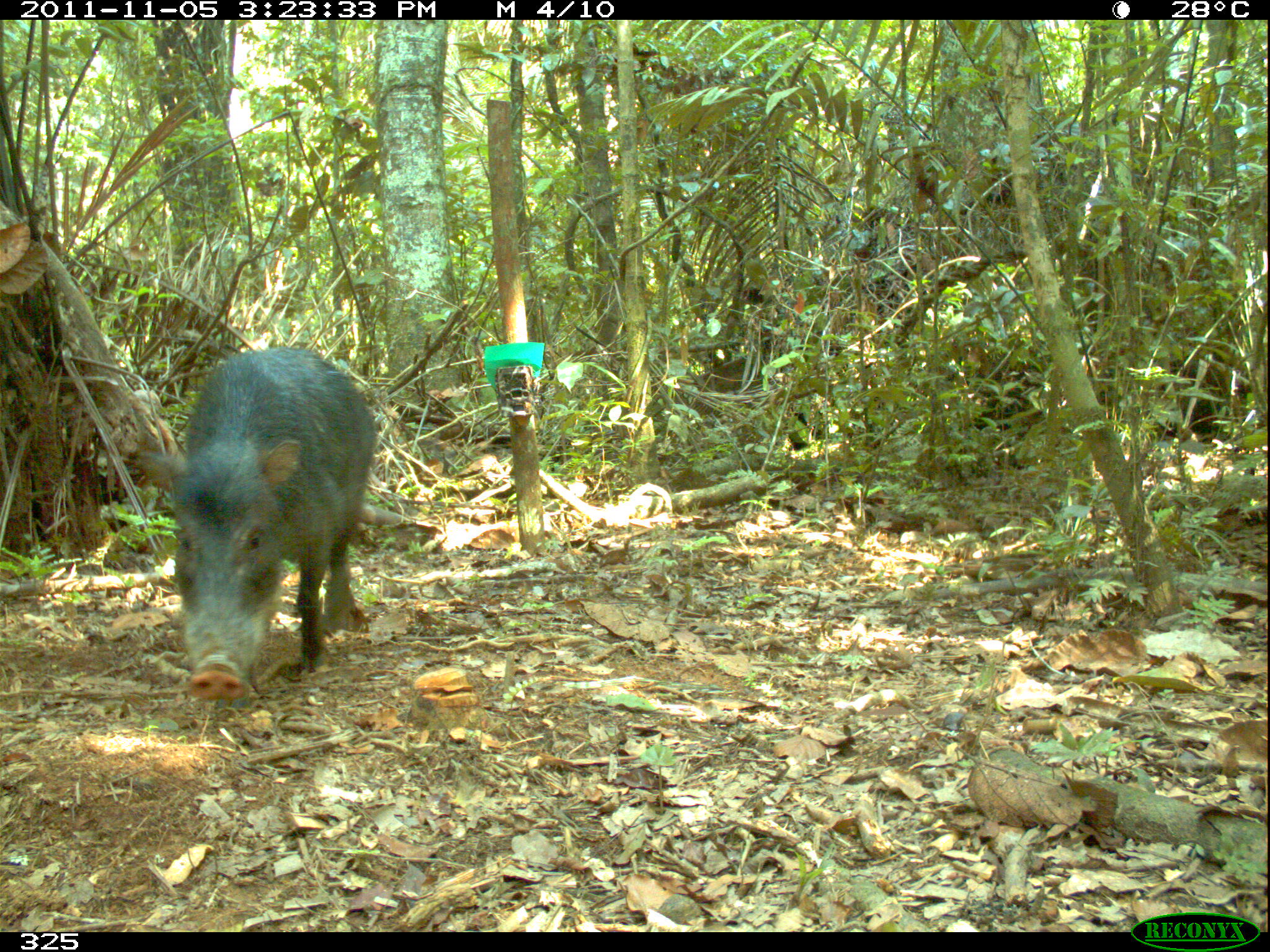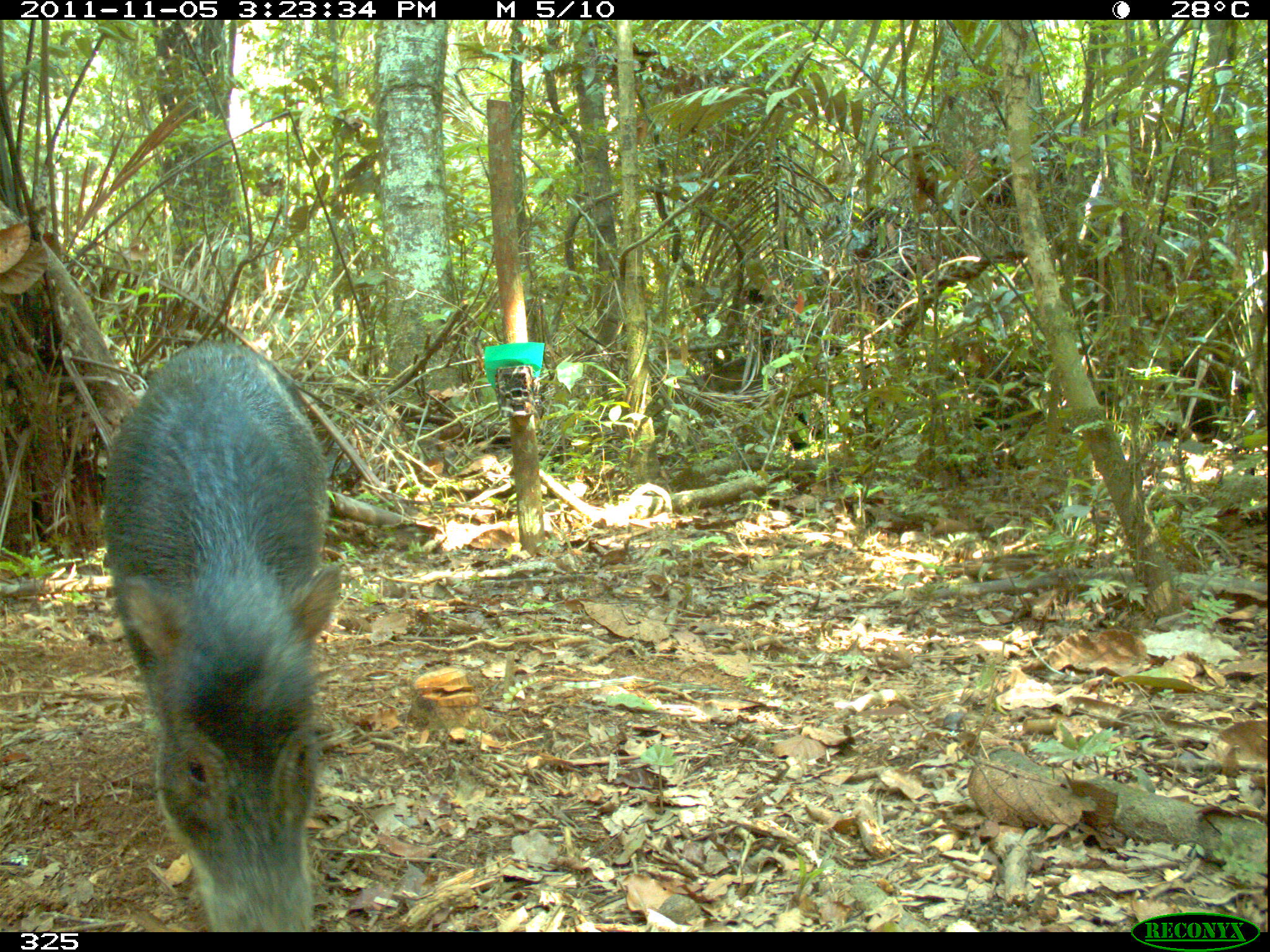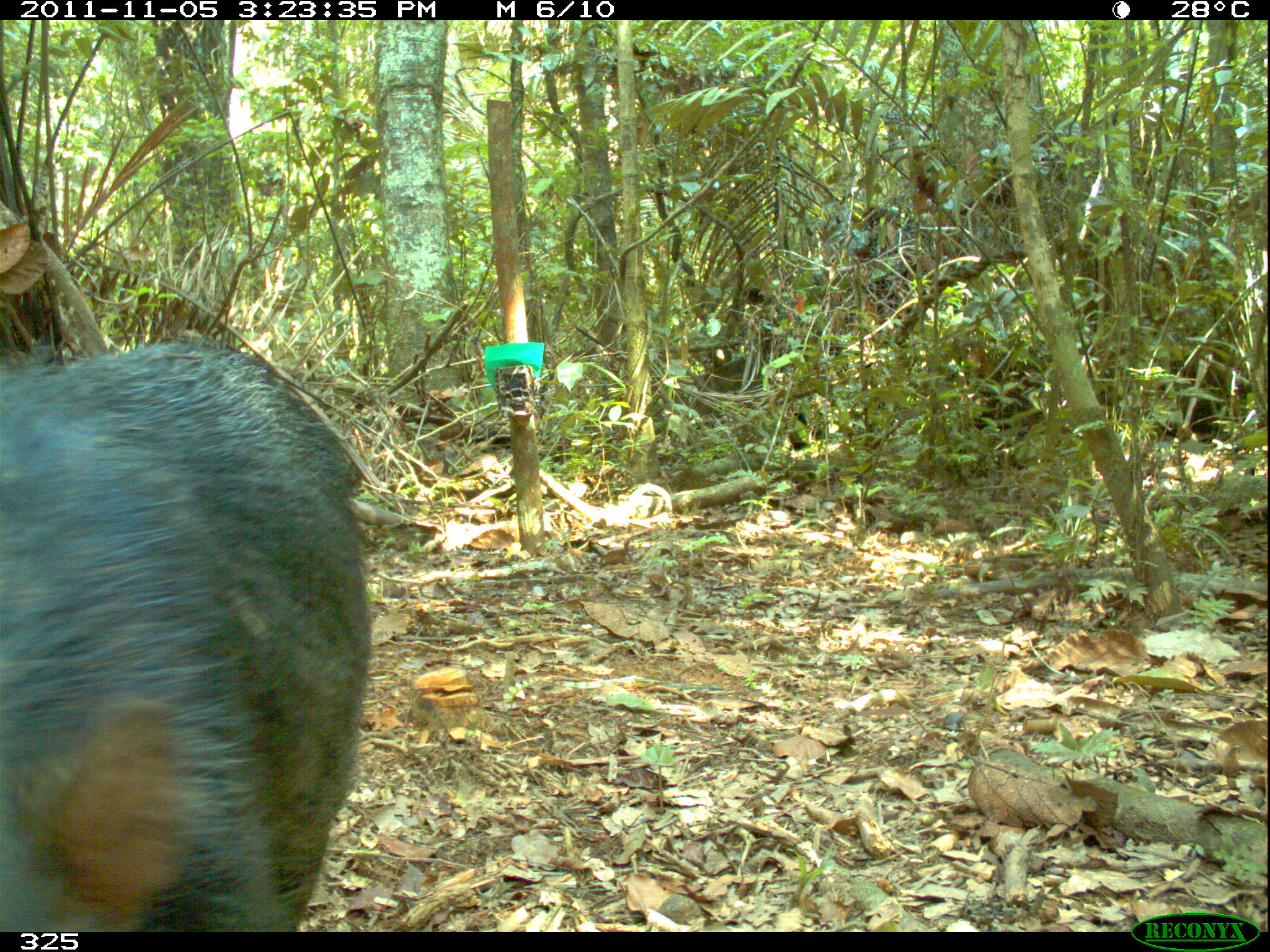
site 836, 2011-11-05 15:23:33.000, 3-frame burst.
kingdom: Animalia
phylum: Chordata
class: Mammalia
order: Artiodactyla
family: Tayassuidae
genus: Tayassu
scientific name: Tayassu pecari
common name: white-lipped peccary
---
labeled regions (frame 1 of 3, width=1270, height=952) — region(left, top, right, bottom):
tayassu pecari: region(140, 347, 376, 700)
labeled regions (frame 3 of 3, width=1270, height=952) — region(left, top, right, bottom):
tayassu pecari: region(3, 339, 372, 930)